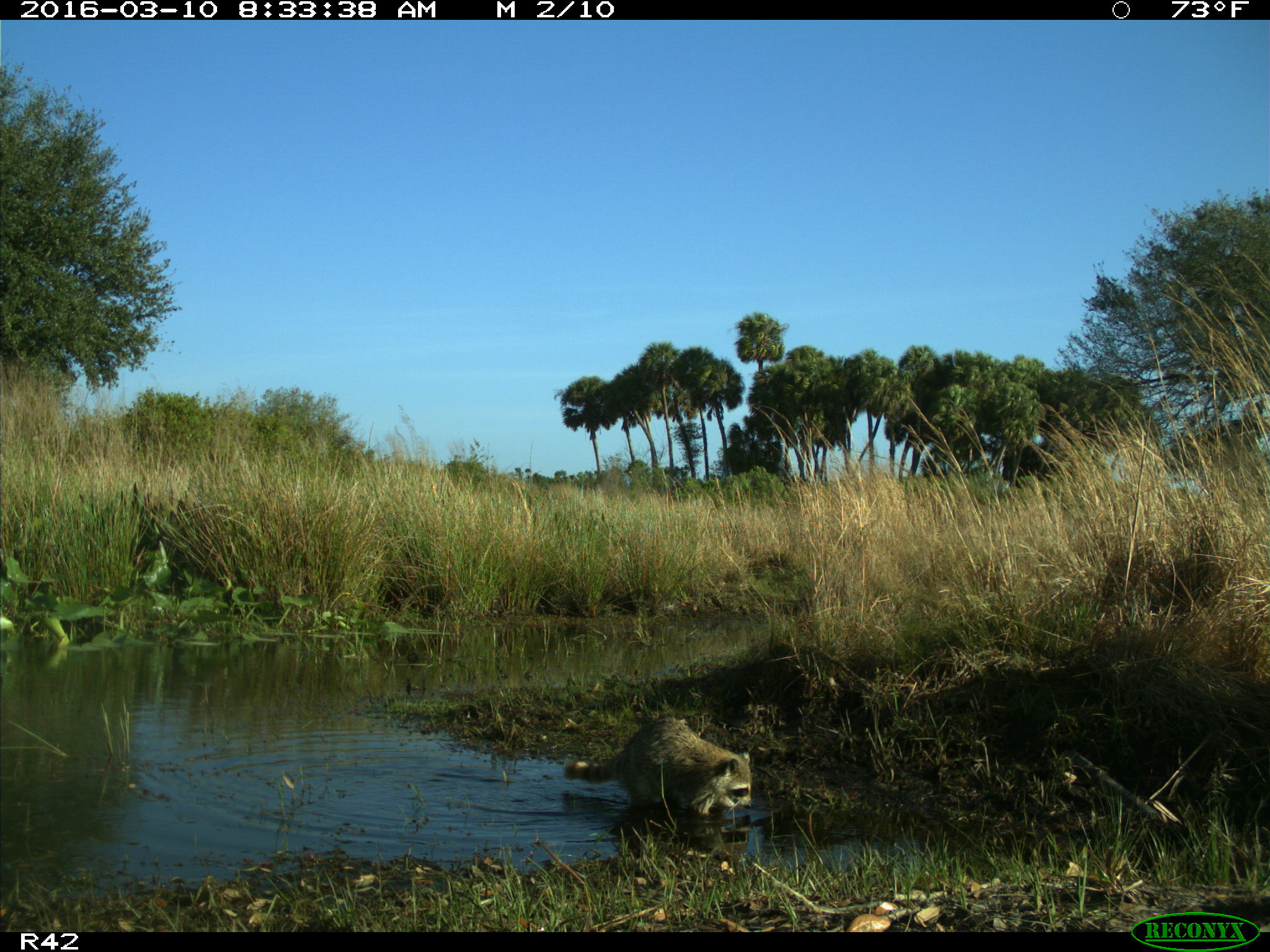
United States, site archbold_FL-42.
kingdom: Animalia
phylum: Chordata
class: Mammalia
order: Carnivora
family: Procyonidae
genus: Procyon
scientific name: Procyon lotor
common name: common raccoon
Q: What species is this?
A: Procyon lotor (common raccoon).